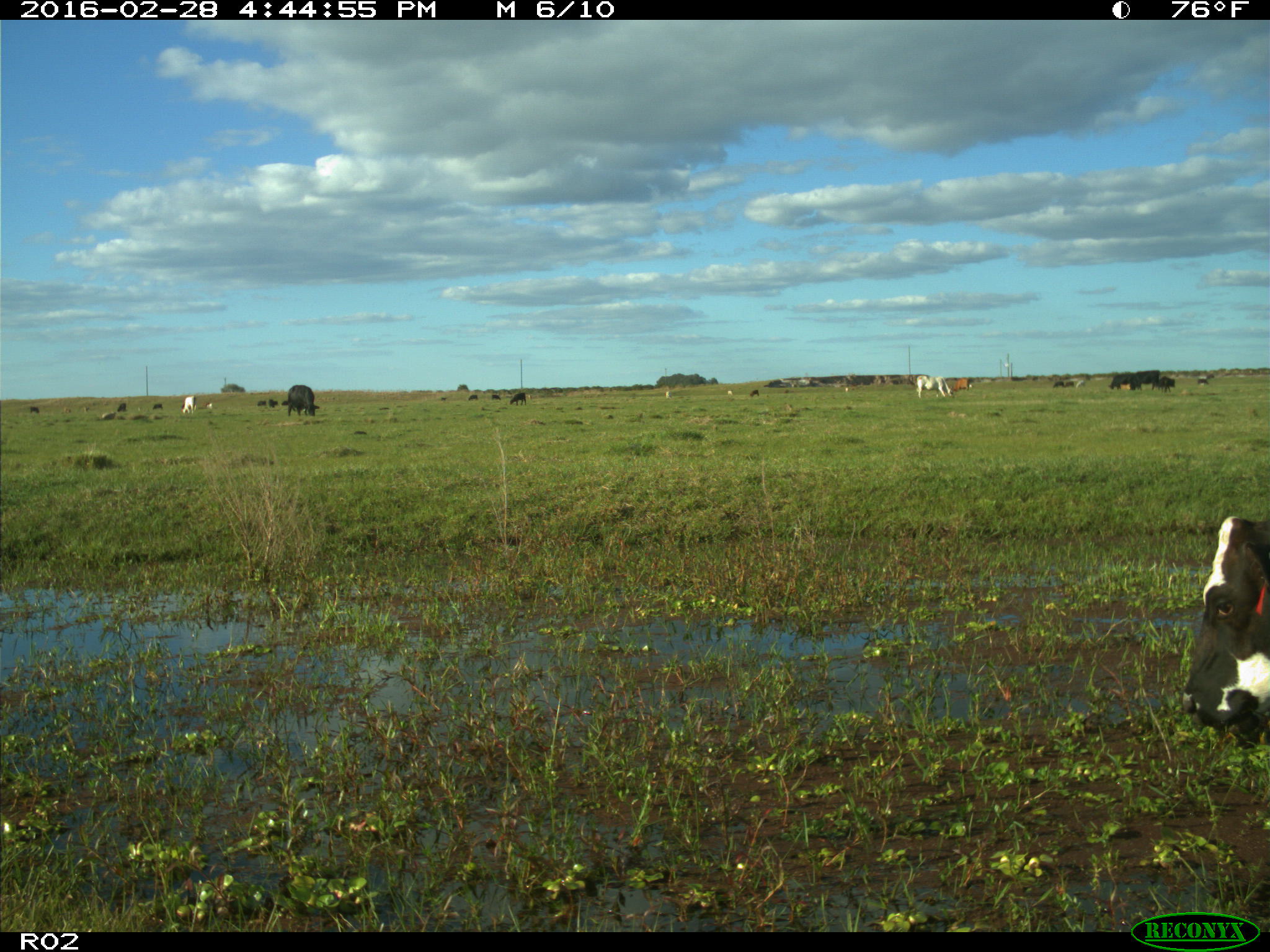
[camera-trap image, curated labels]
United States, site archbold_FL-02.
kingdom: Animalia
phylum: Chordata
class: Mammalia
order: Artiodactyla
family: Bovidae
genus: Bos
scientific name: Bos taurus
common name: domestic cow